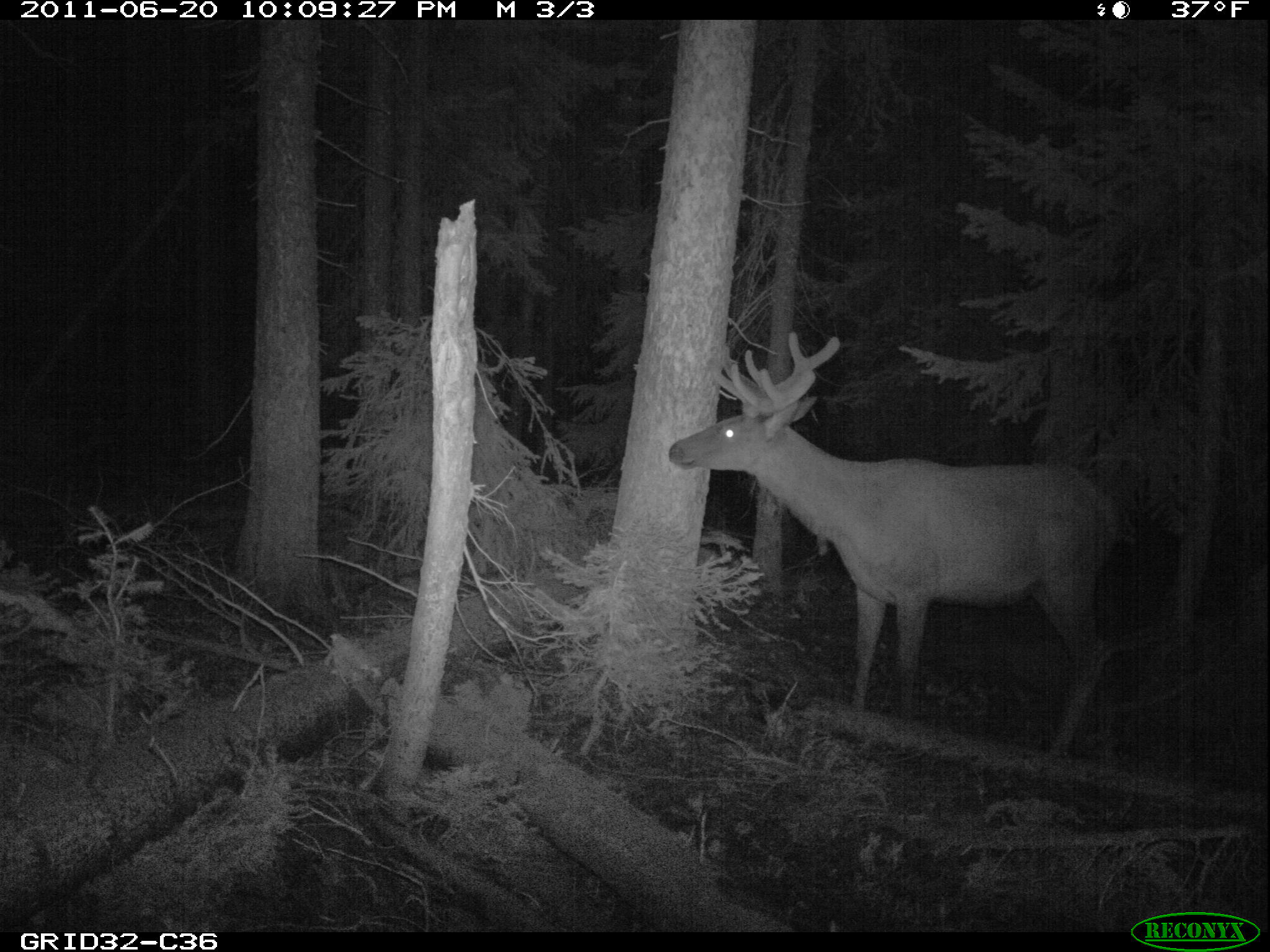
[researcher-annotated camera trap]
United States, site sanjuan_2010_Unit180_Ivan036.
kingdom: Animalia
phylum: Chordata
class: Mammalia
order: Artiodactyla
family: Cervidae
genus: Cervus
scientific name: Cervus elaphus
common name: red deer